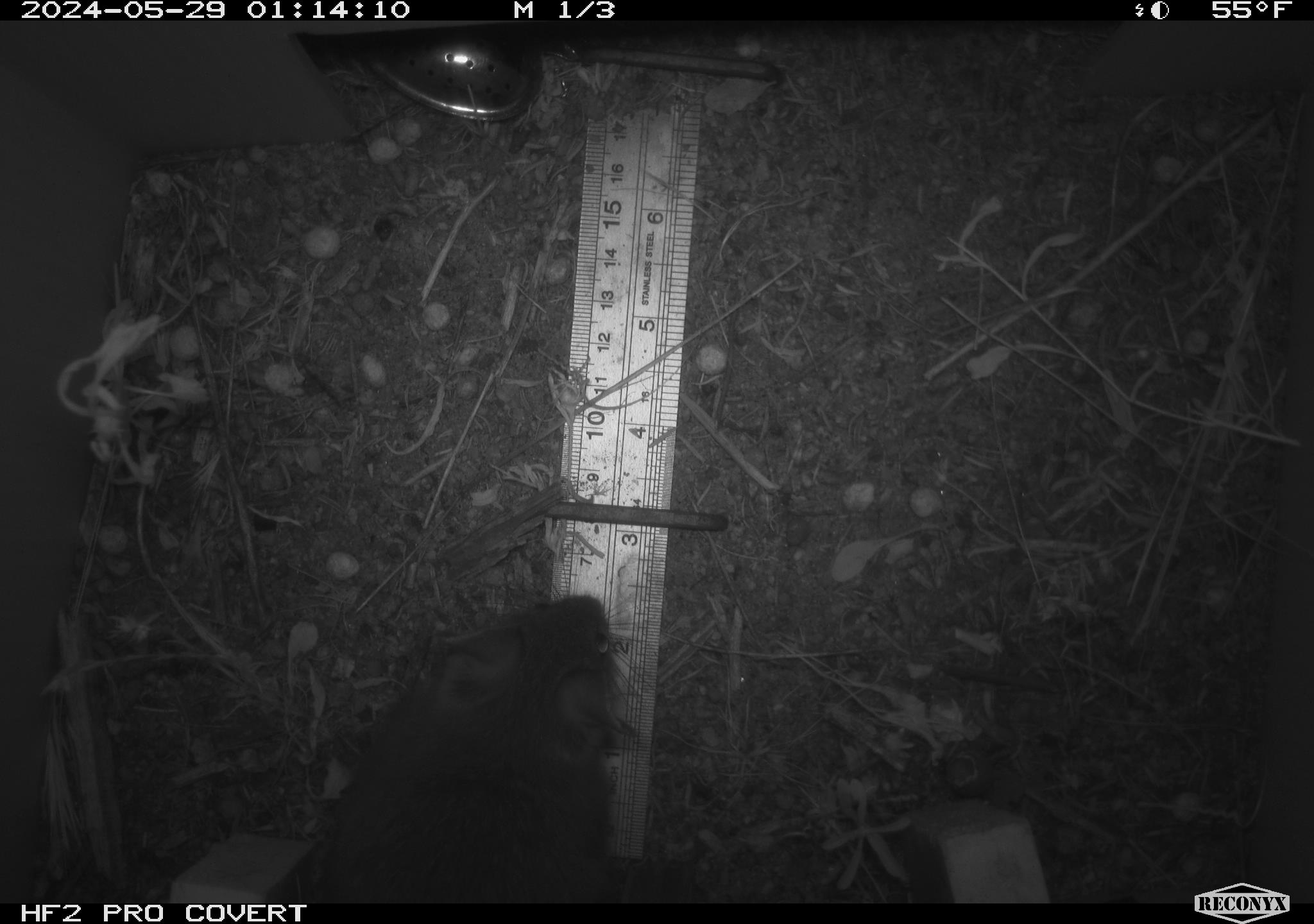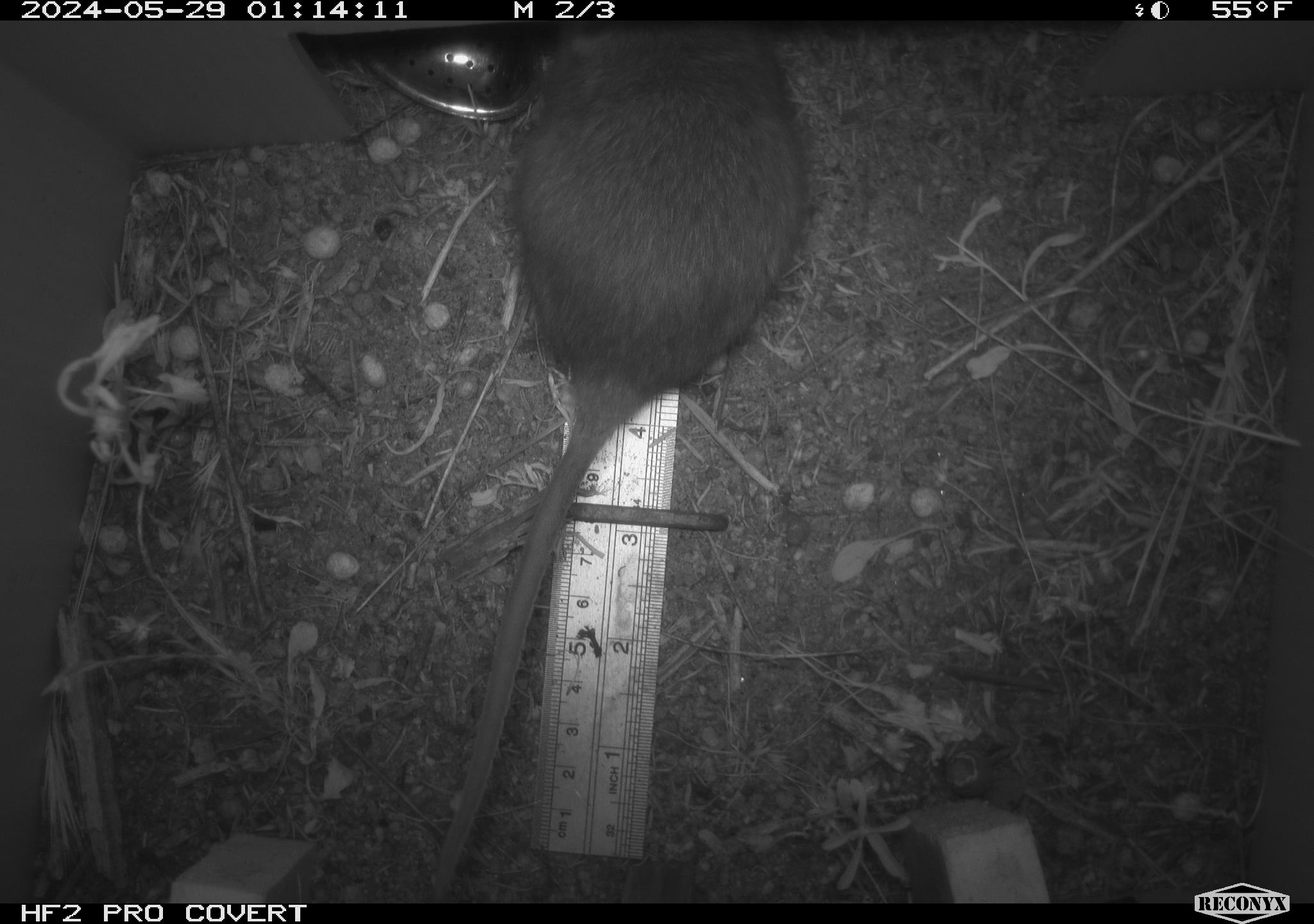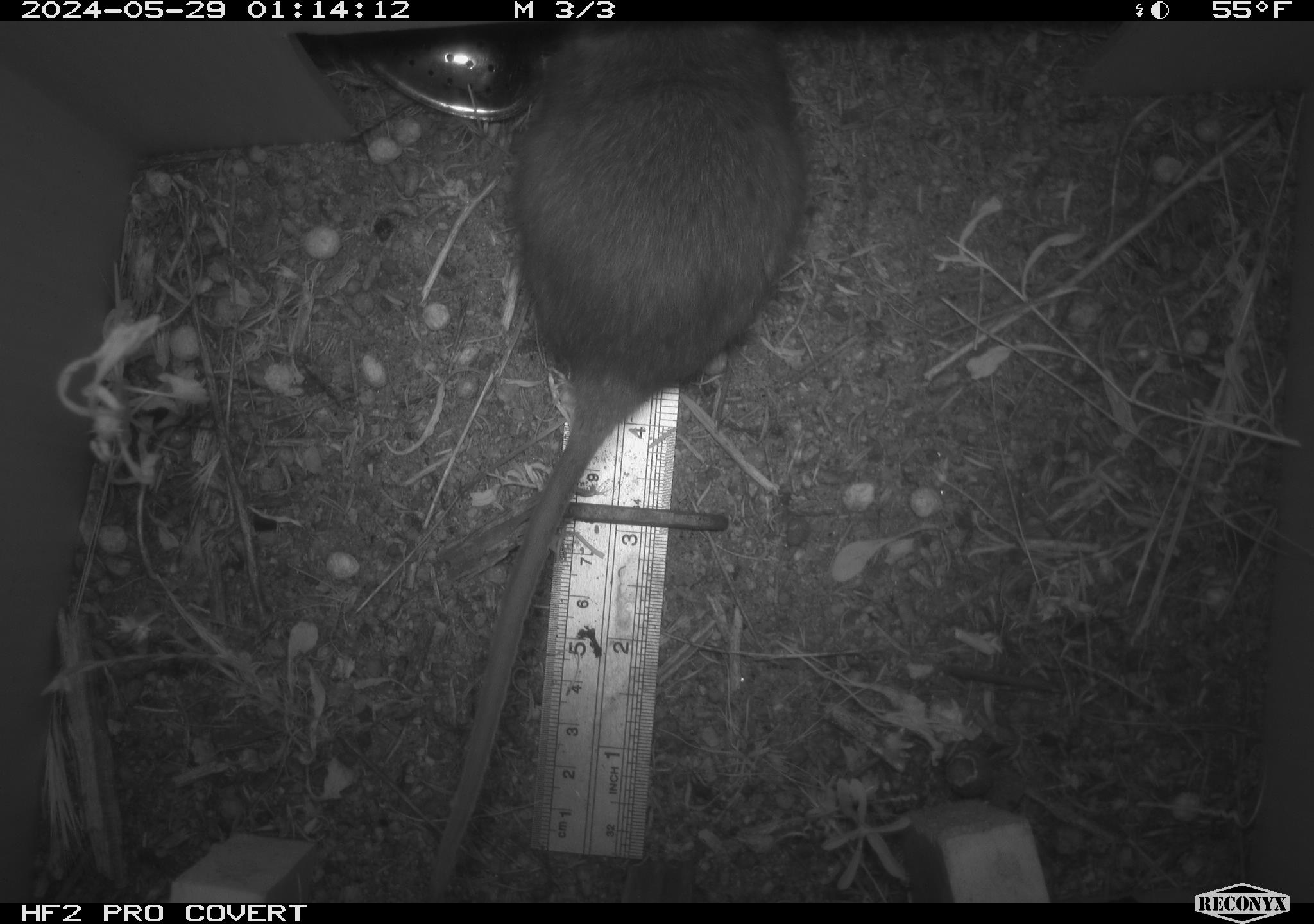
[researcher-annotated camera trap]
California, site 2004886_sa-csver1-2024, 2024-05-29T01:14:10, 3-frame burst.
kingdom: Animalia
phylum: Chordata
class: Mammalia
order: Rodentia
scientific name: Rodentia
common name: rodent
Rodent (Rodentia).